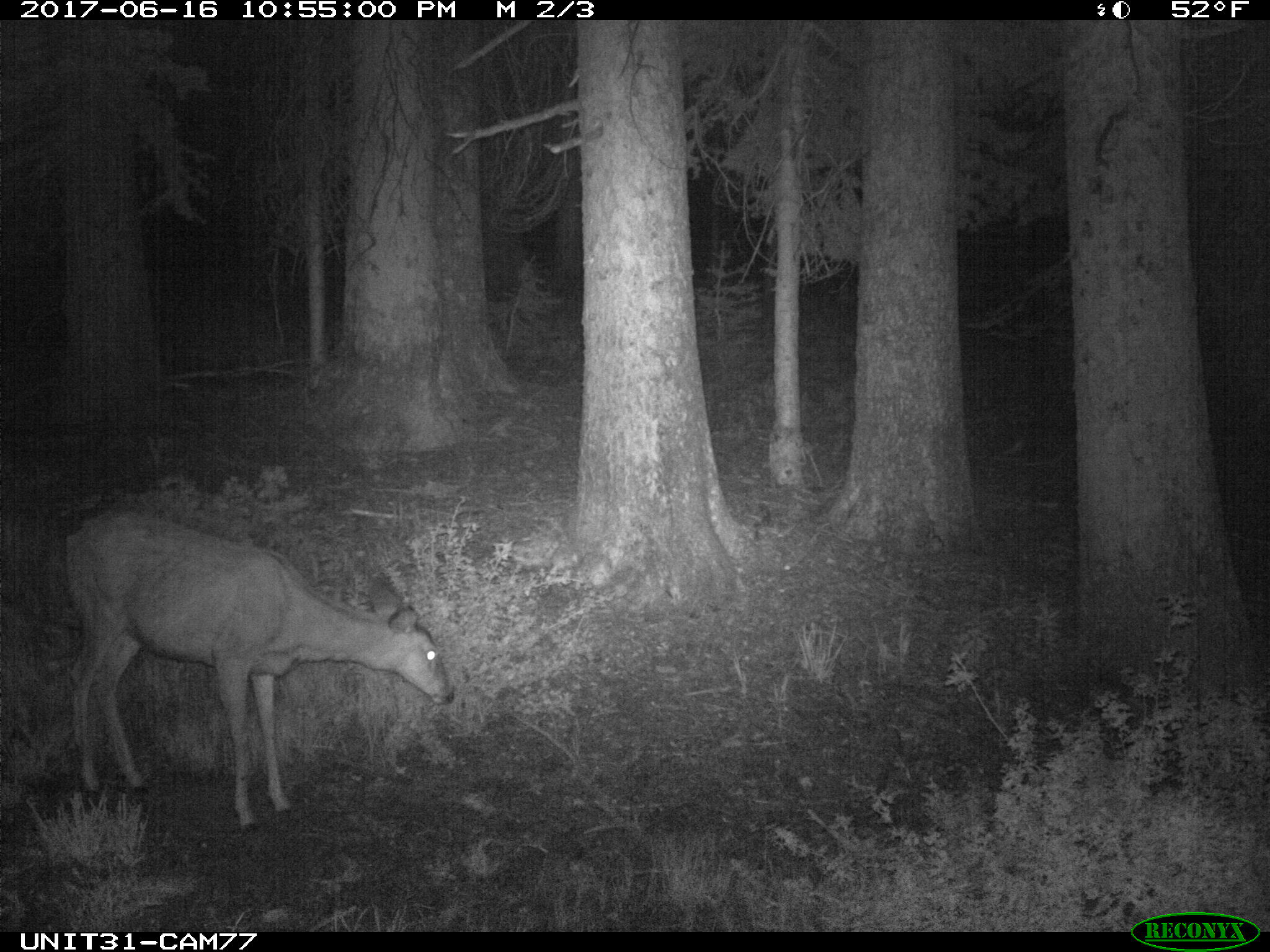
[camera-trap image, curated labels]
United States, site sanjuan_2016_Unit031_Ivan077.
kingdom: Animalia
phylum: Chordata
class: Mammalia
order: Artiodactyla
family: Cervidae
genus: Odocoileus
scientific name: Odocoileus hemionus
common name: mule deer